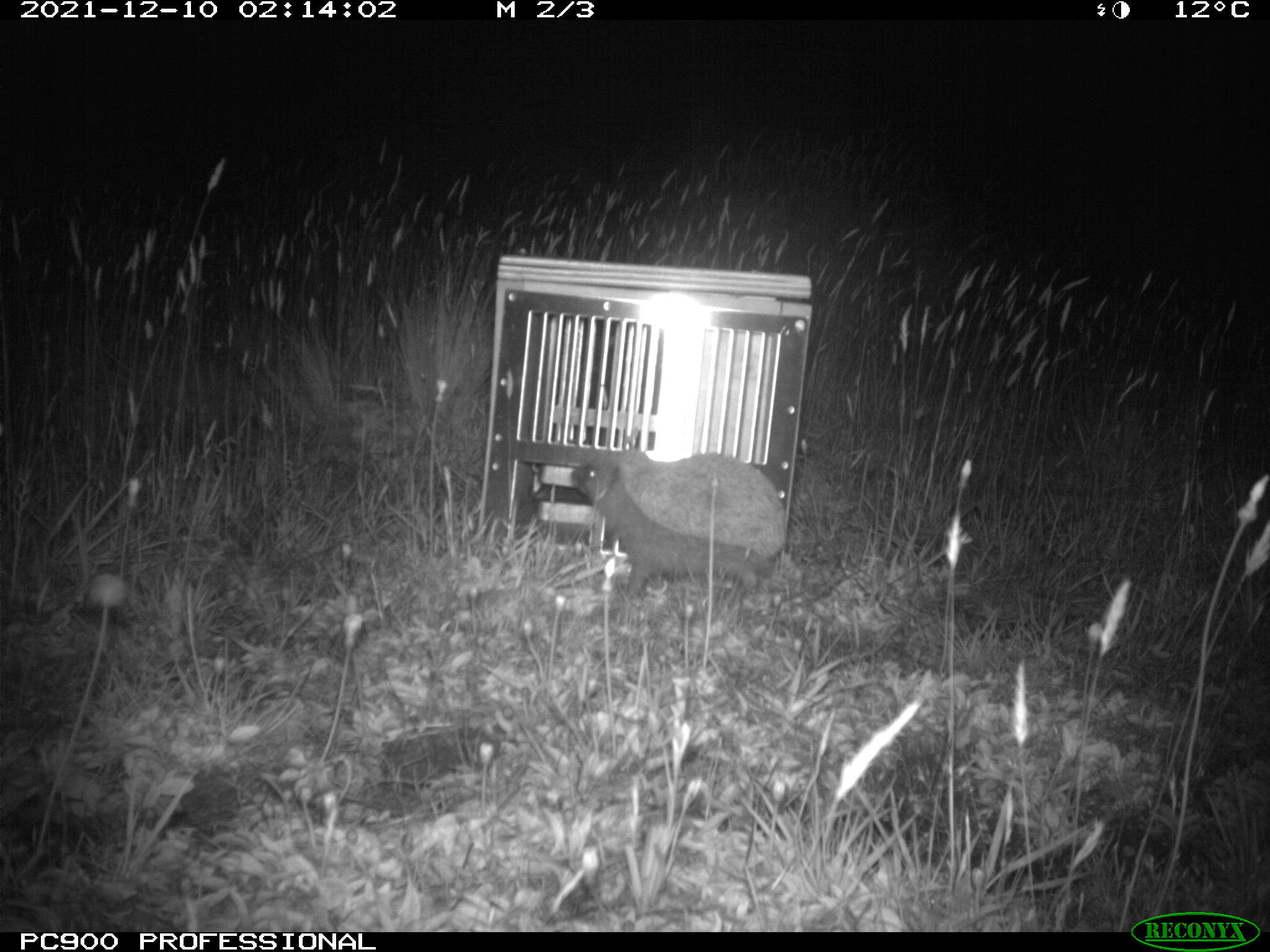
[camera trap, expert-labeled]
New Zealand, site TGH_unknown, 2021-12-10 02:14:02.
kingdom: Animalia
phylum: Chordata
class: Mammalia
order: Eulipotyphla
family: Erinaceidae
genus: Erinaceus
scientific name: Erinaceus europaeus europaeus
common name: european hedgehog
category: hedgehog